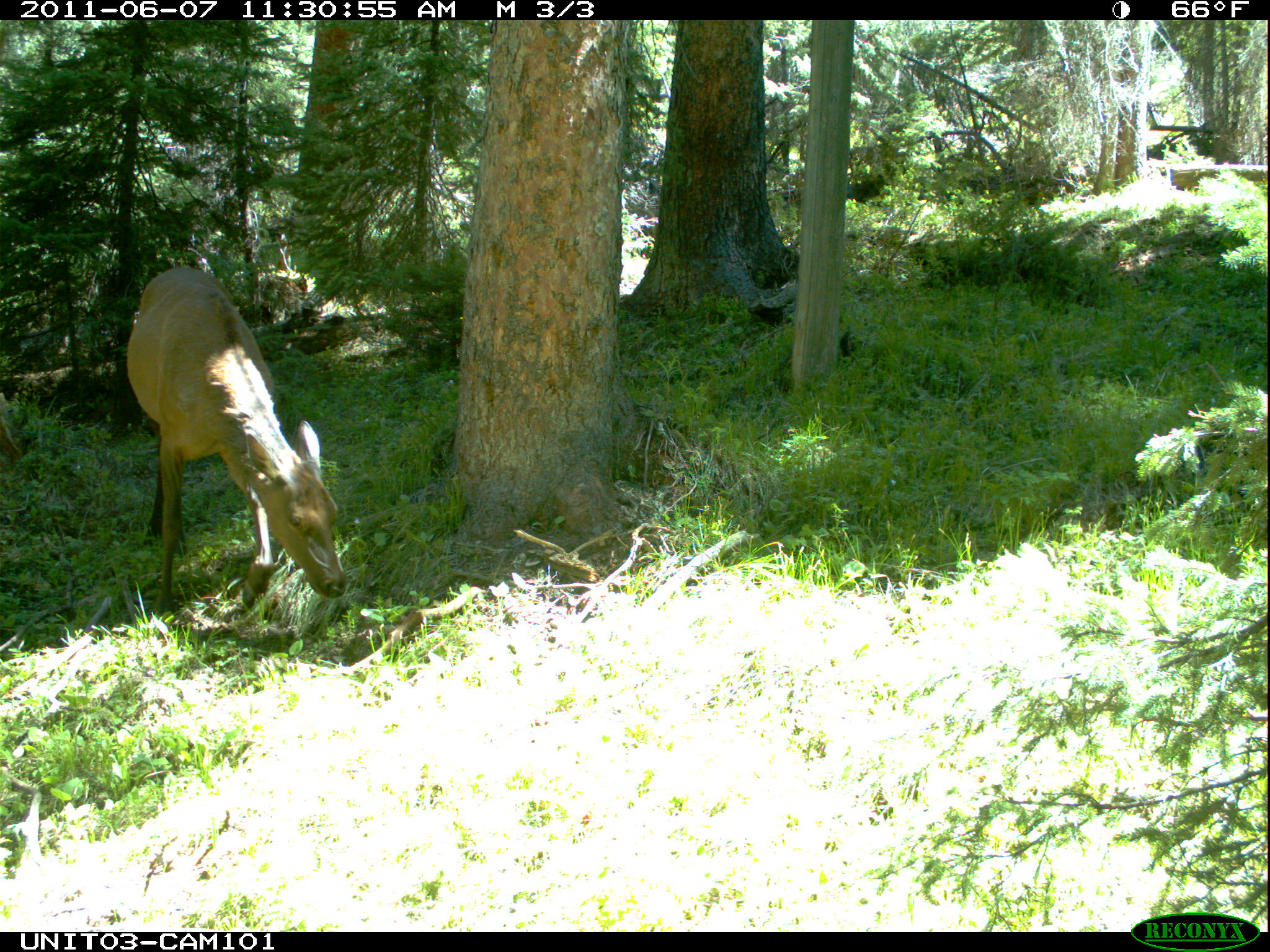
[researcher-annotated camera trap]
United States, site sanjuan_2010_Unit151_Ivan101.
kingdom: Animalia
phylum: Chordata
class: Mammalia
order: Artiodactyla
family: Cervidae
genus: Cervus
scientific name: Cervus elaphus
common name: red deer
Cervus elaphus (red deer).